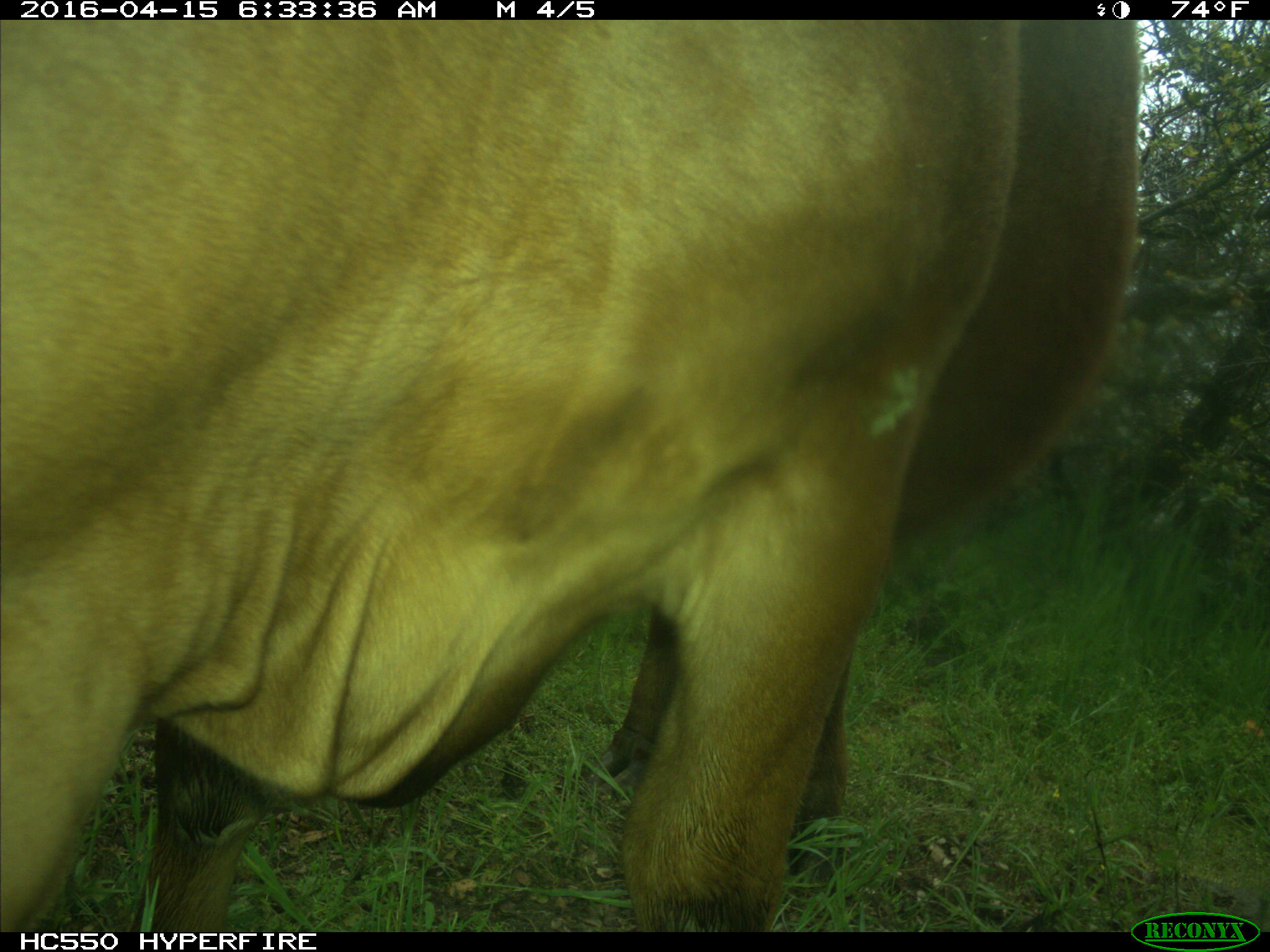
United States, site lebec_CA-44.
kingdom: Animalia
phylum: Chordata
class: Mammalia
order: Artiodactyla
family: Bovidae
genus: Bos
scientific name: Bos taurus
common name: domestic cow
Bos taurus (domestic cow).